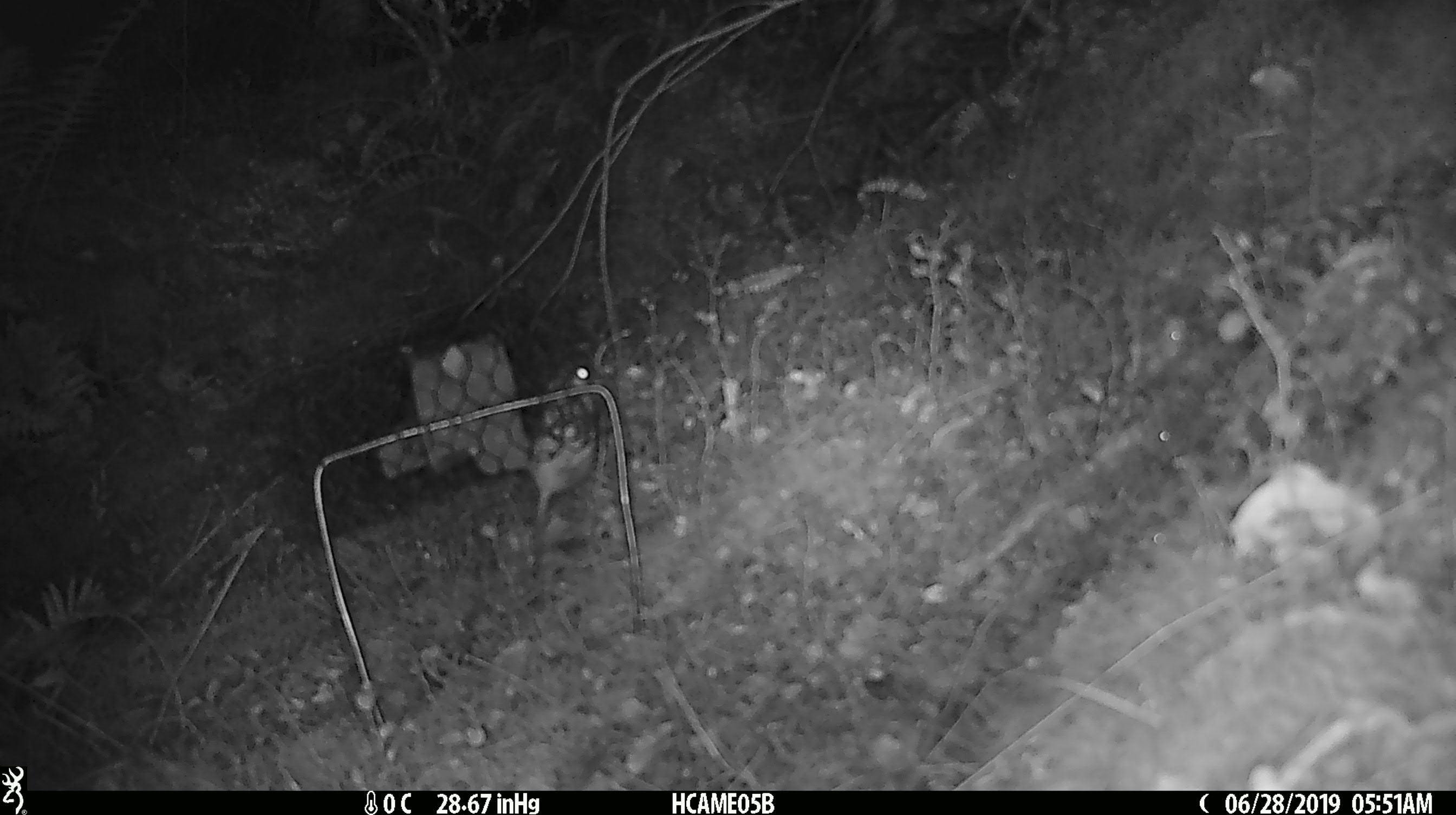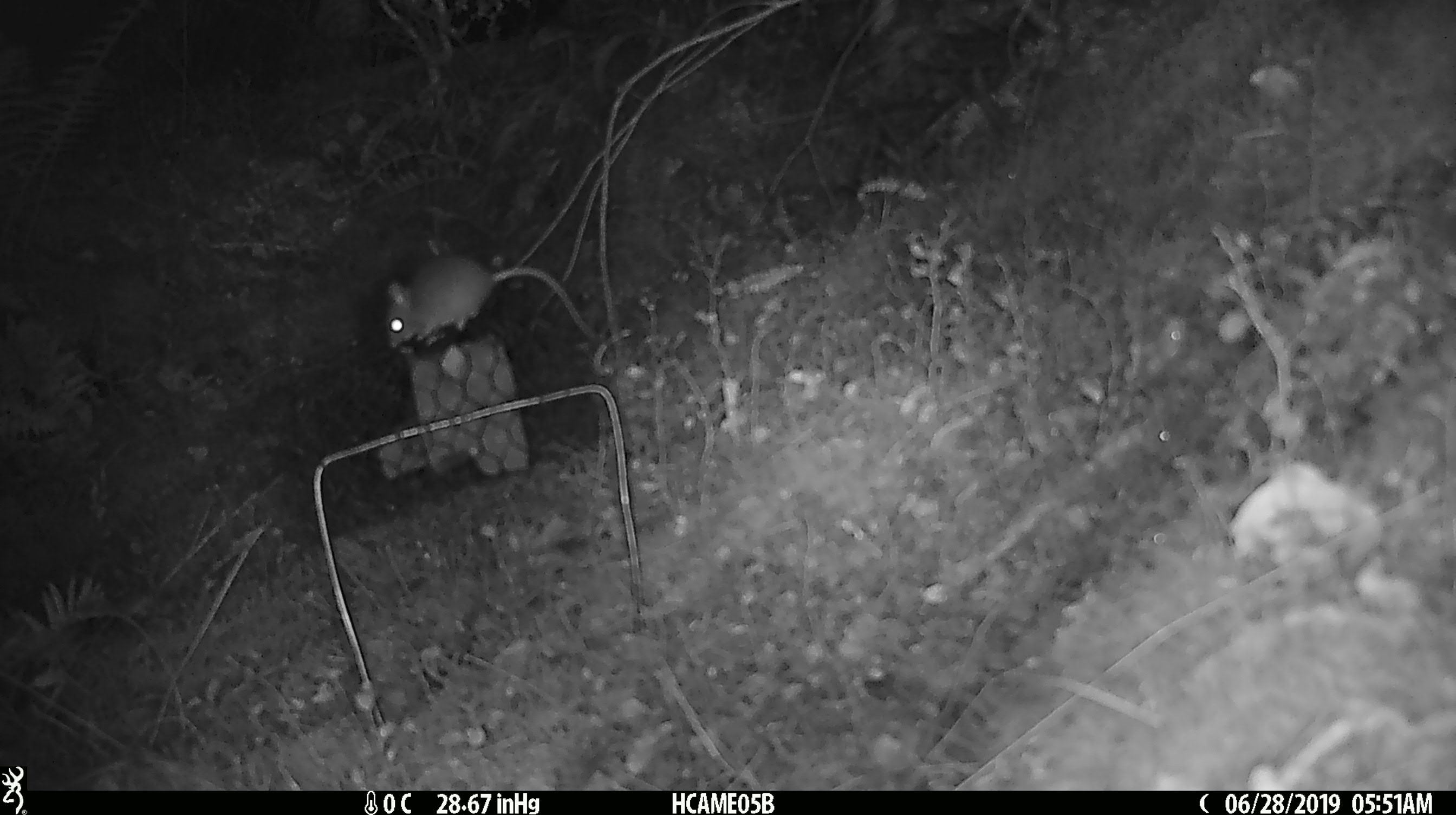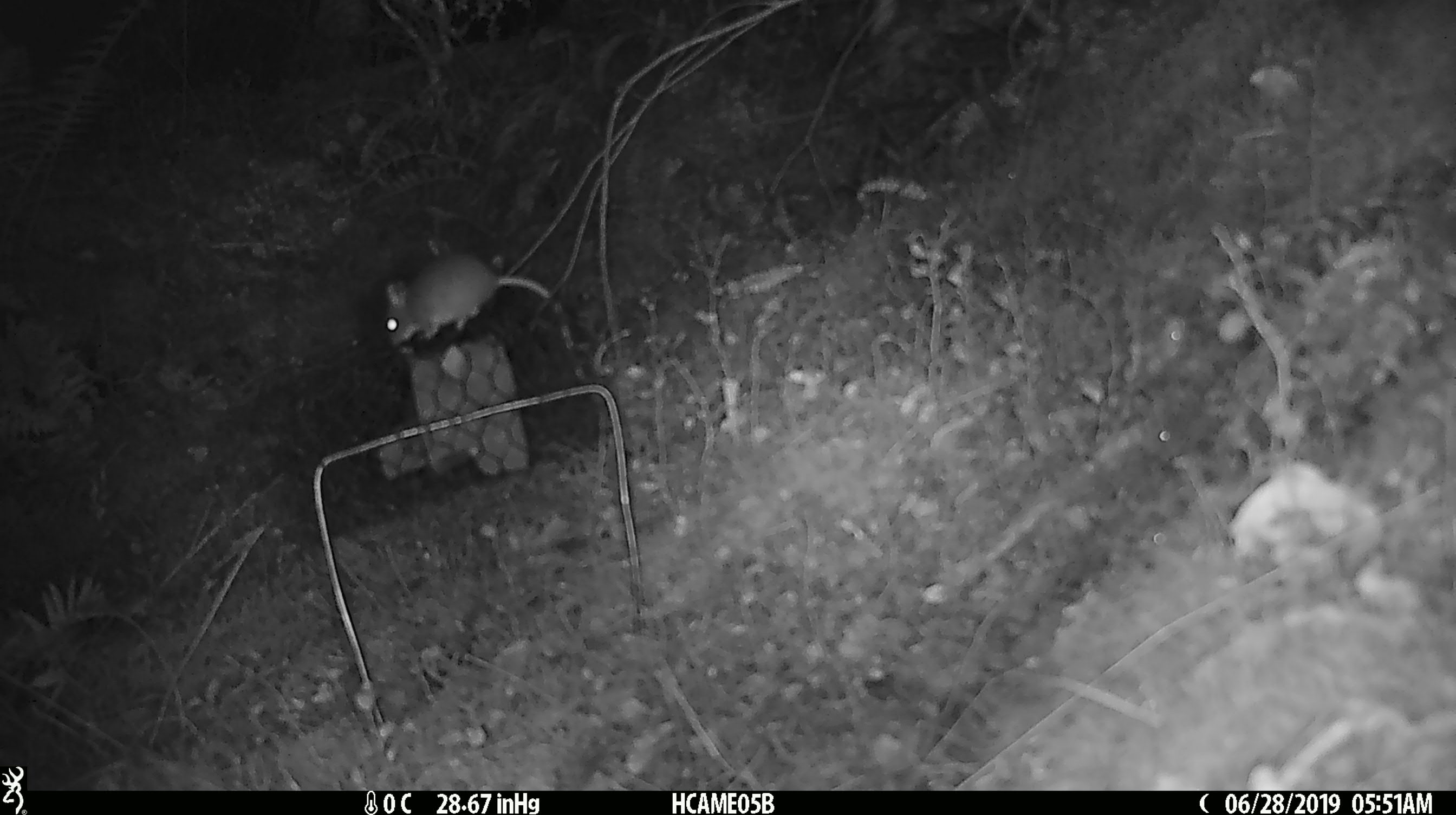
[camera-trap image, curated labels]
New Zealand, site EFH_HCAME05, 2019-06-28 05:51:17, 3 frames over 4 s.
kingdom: Animalia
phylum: Chordata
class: Mammalia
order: Rodentia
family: Muridae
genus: Mus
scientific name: Mus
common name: mouse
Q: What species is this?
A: Mouse (Mus).